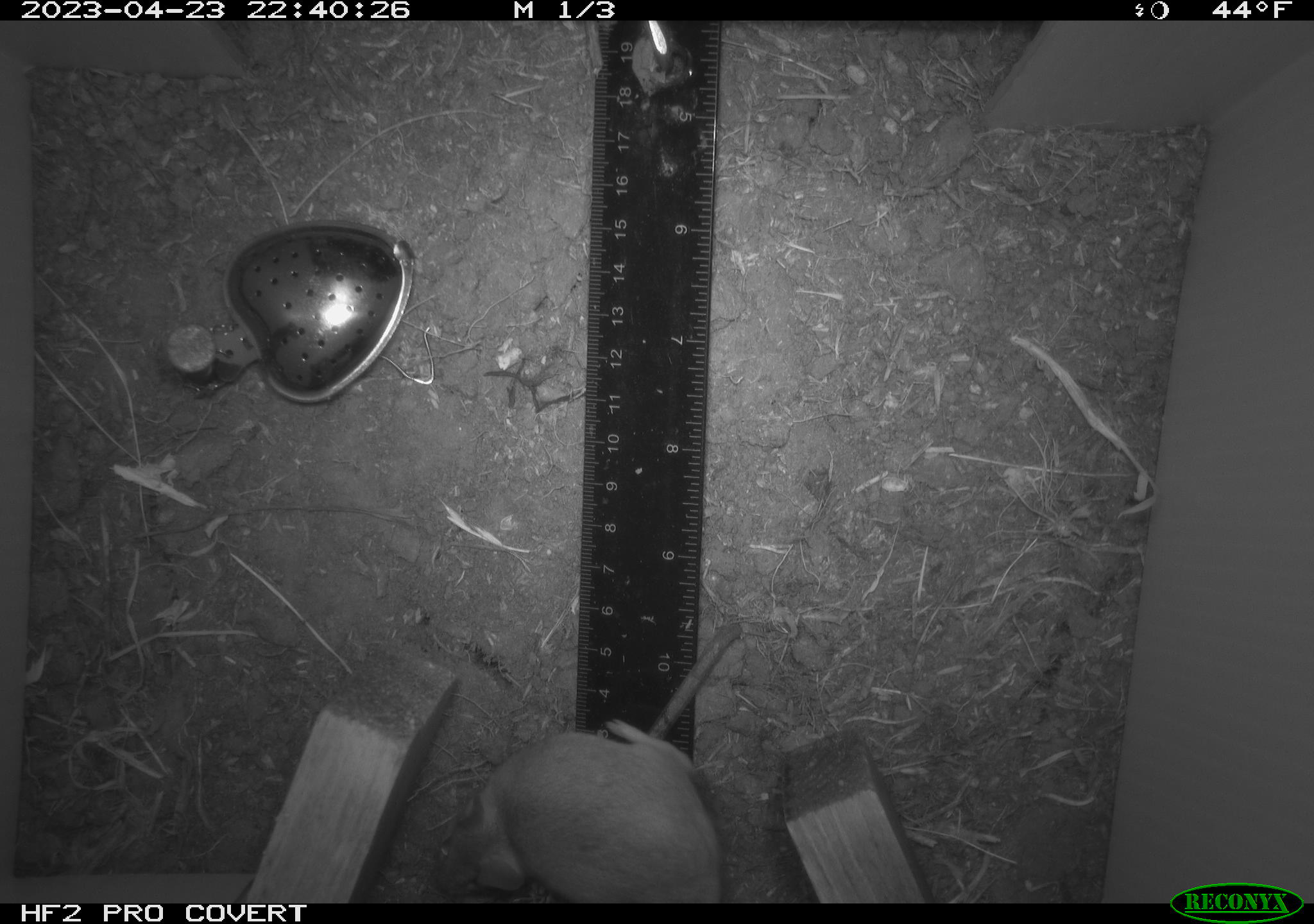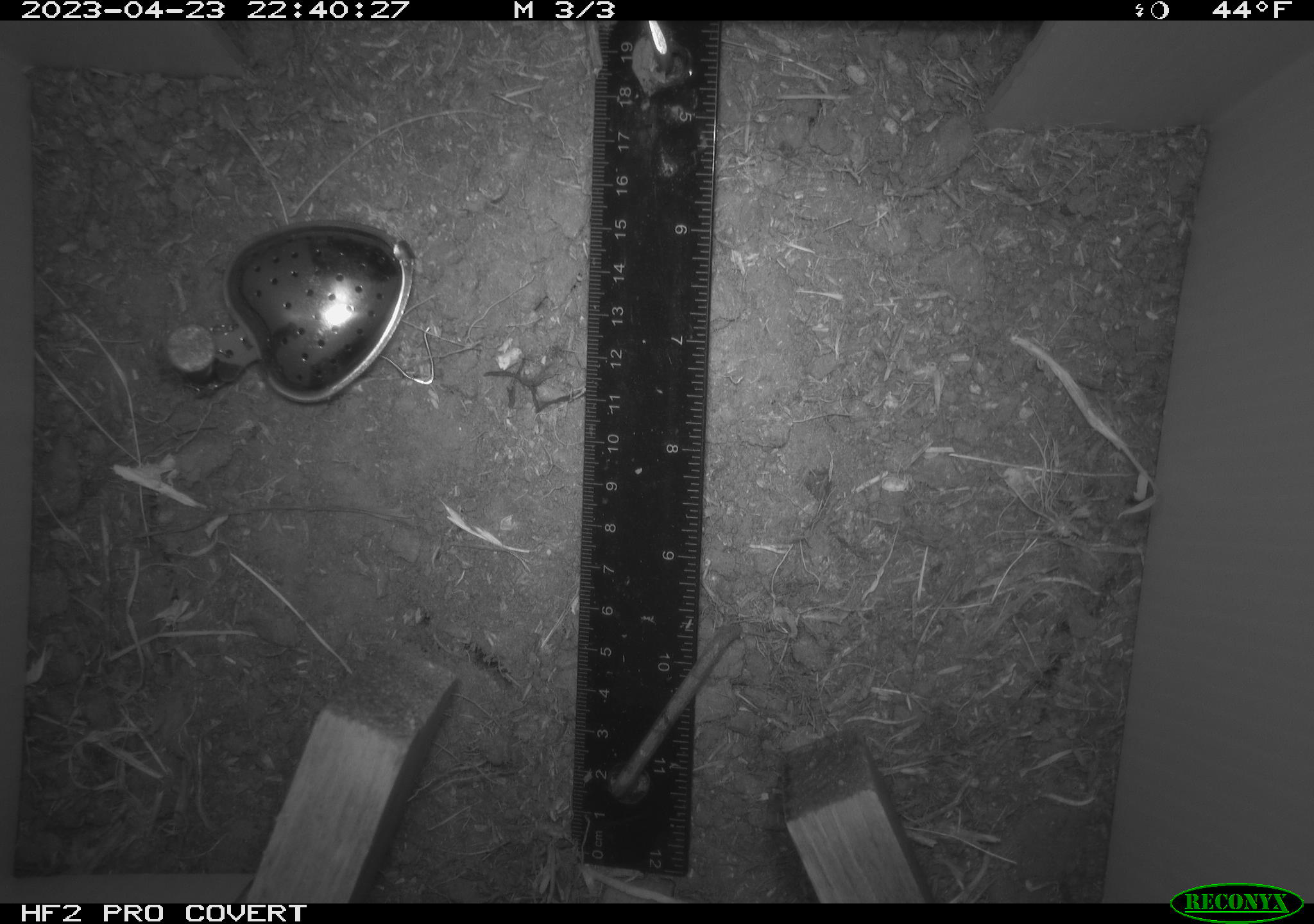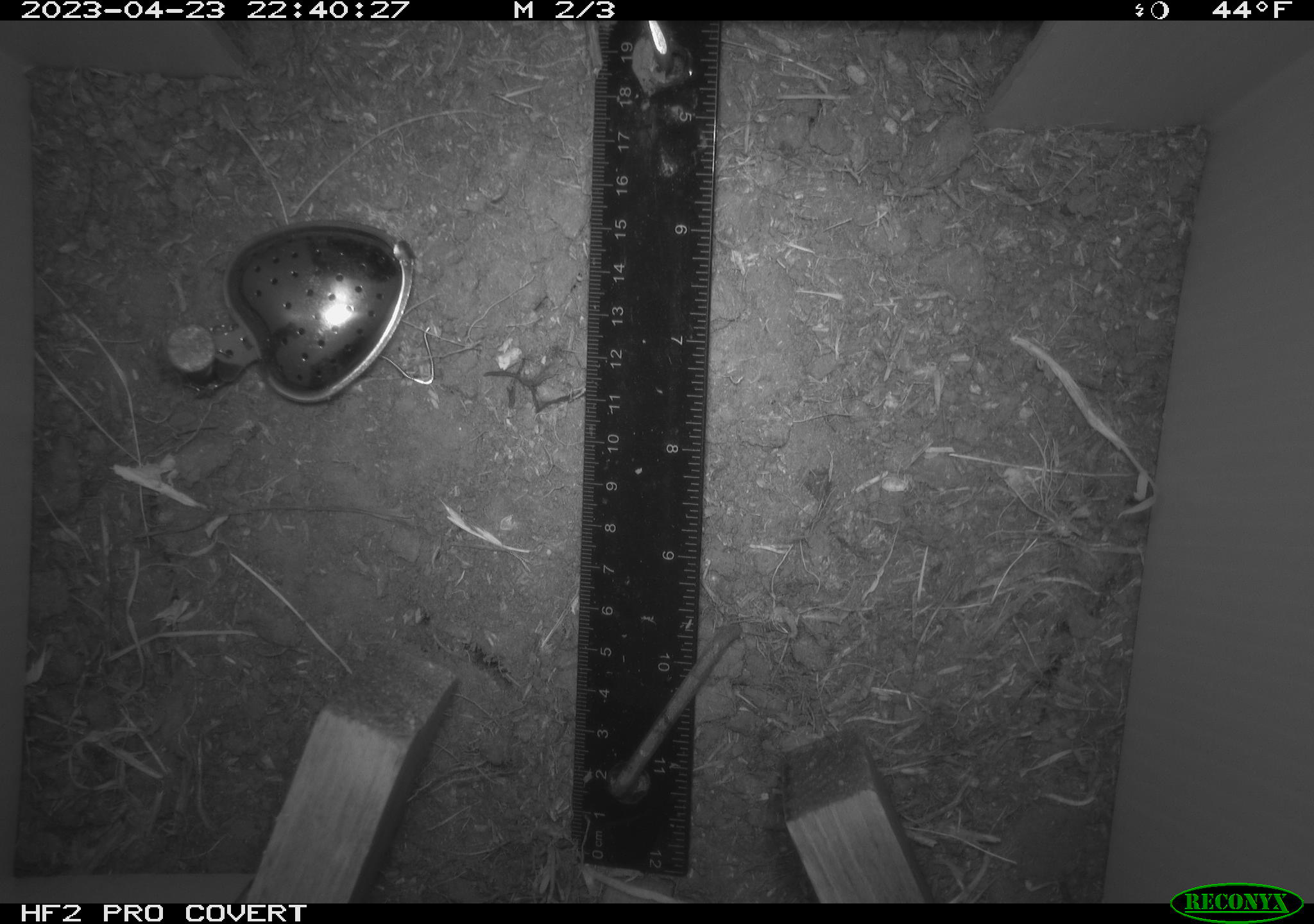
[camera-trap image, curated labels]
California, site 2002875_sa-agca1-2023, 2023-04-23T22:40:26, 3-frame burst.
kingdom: Animalia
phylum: Chordata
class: Mammalia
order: Rodentia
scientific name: Rodentia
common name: mouse species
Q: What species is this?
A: Mouse species (Rodentia).